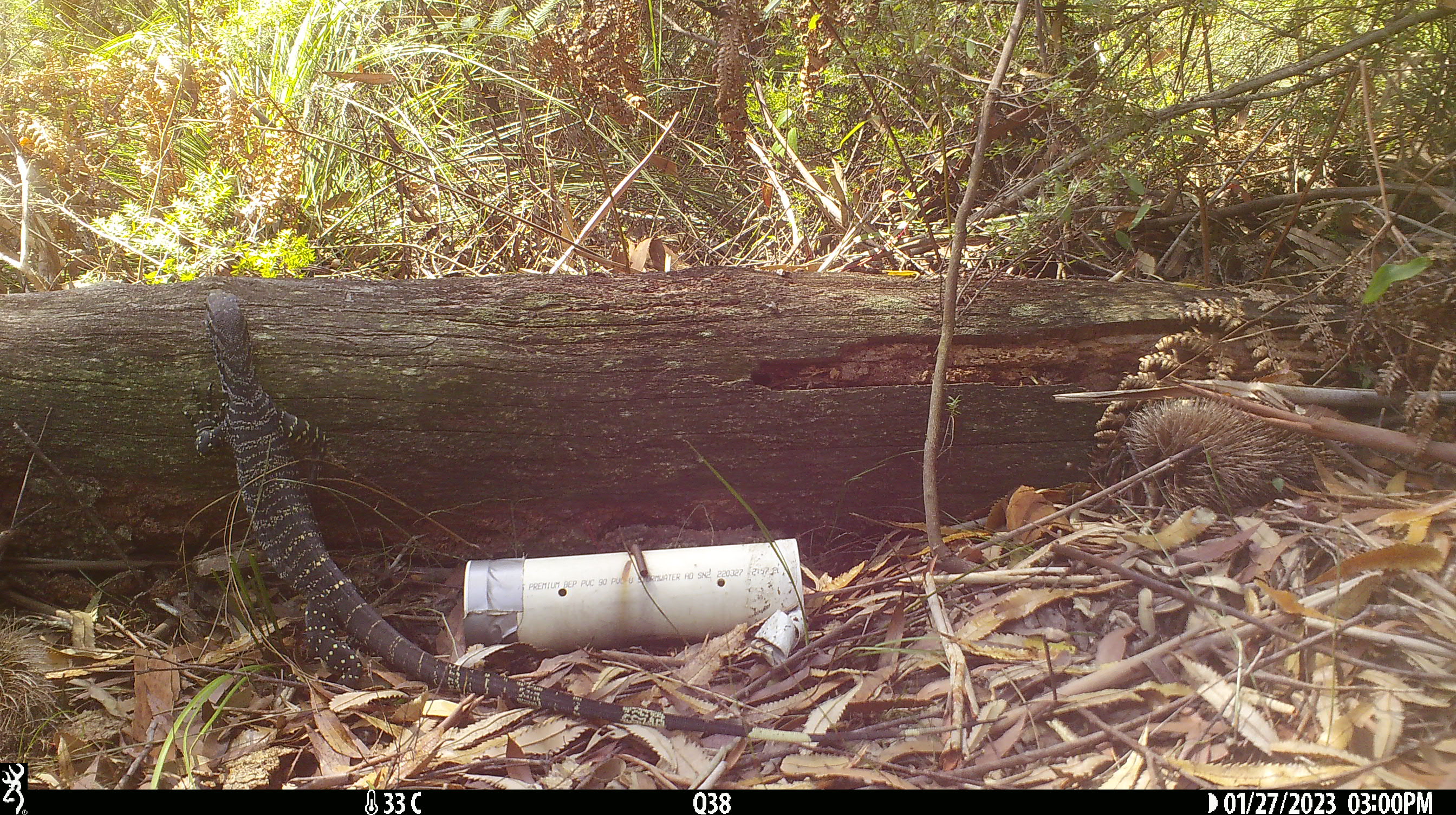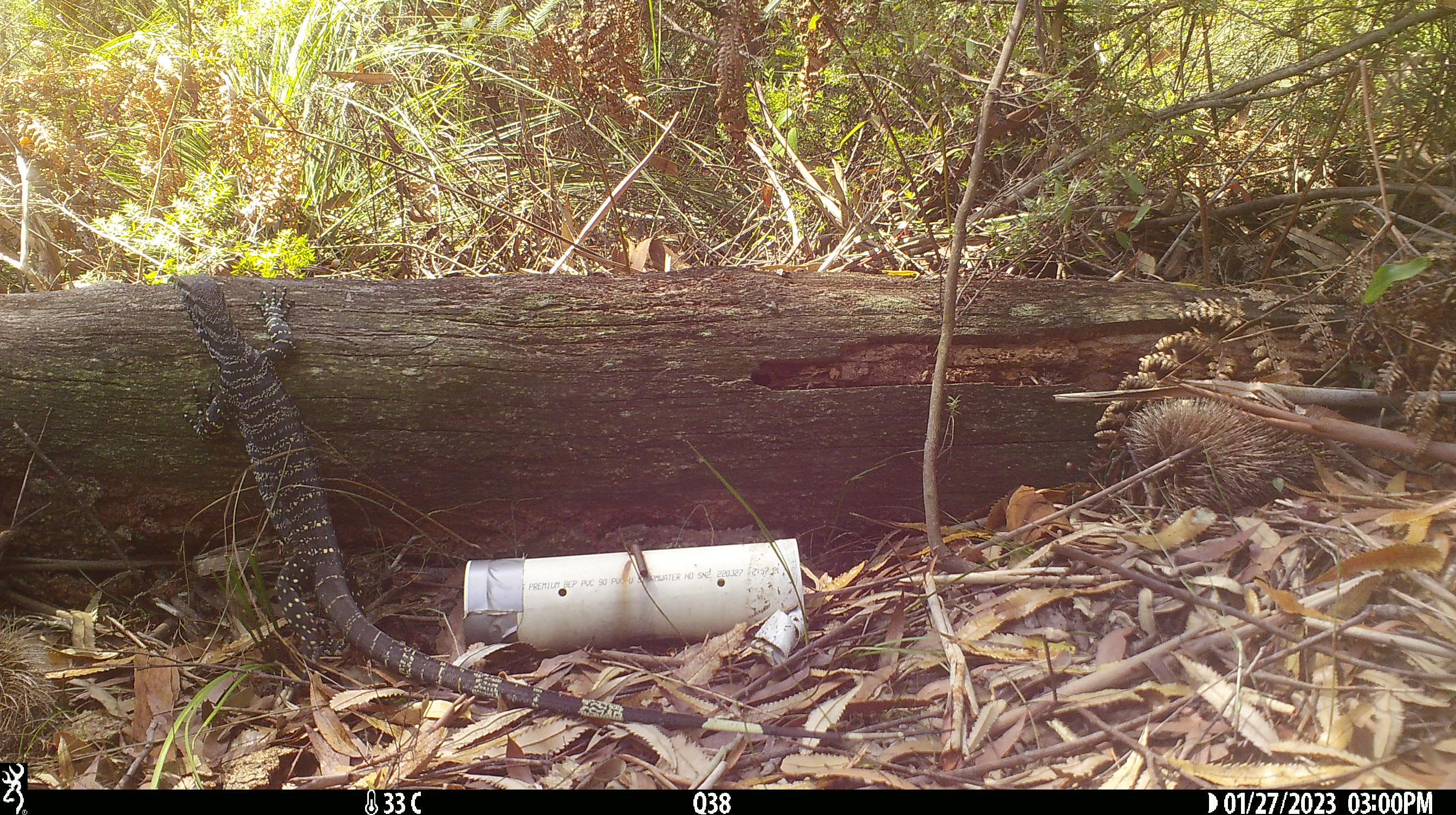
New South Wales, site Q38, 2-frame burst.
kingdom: Animalia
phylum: Chordata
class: Reptilia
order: Squamata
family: Varanidae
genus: Varanus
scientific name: Varanus varius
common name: lace monitor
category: goanna